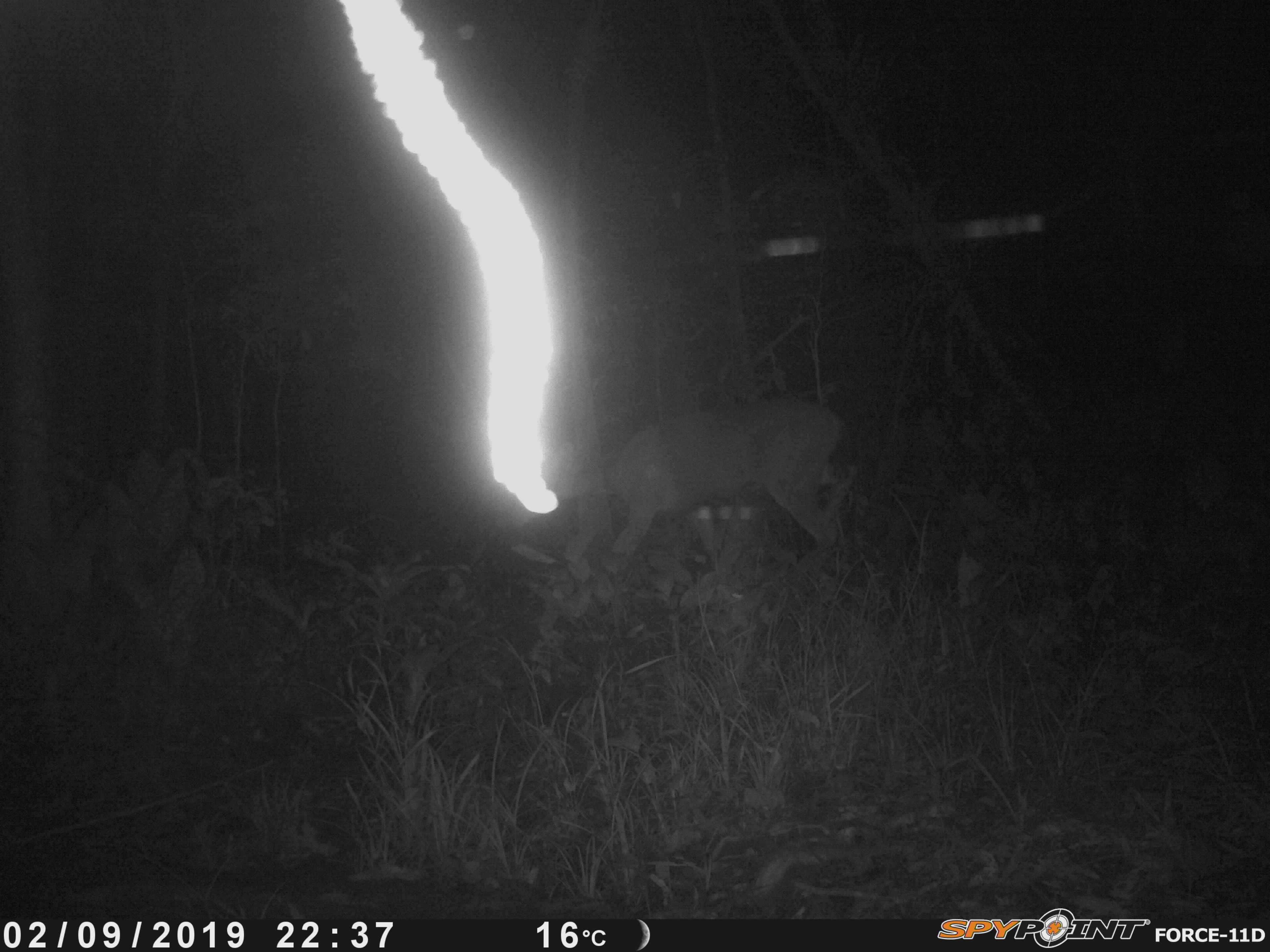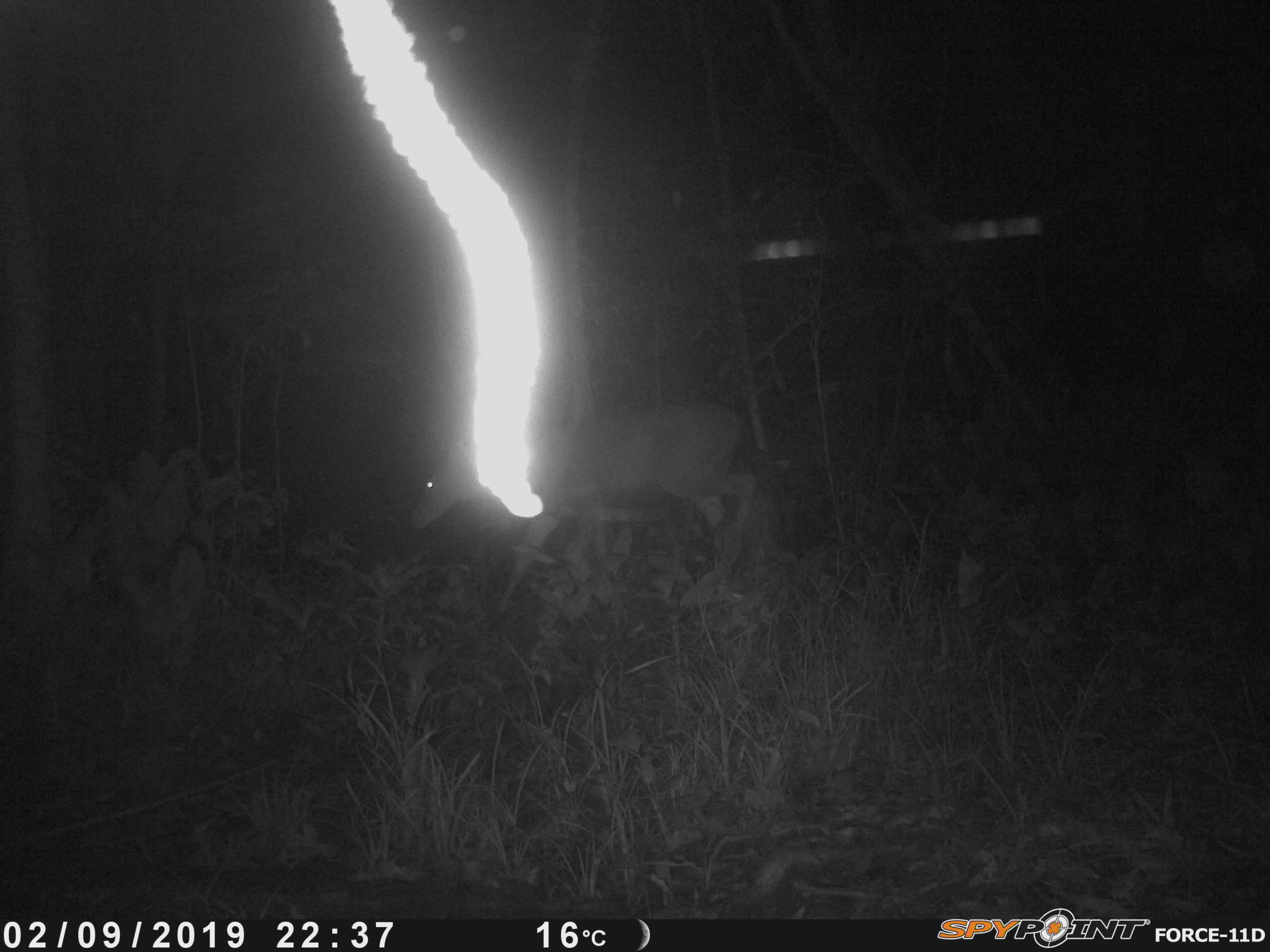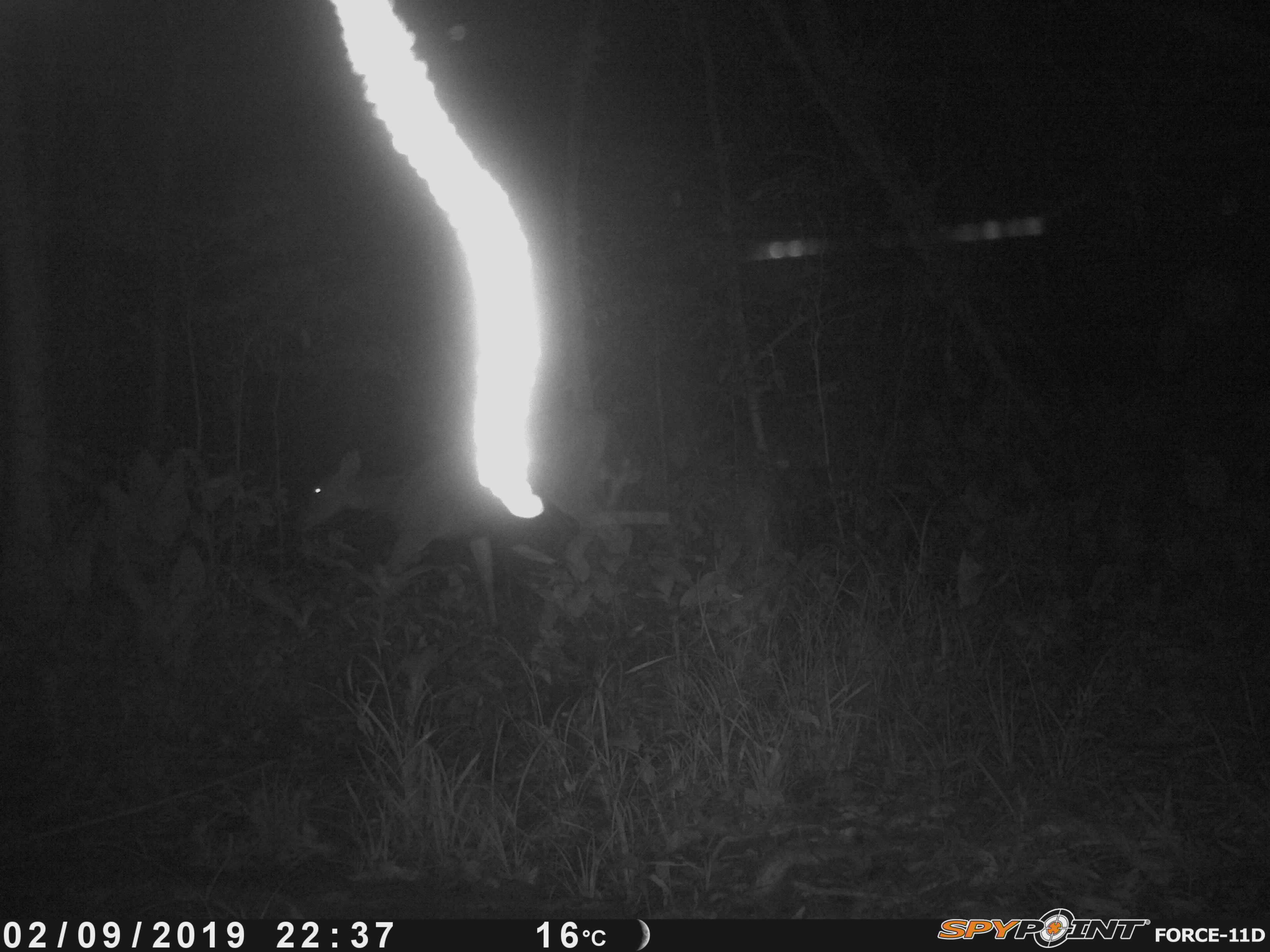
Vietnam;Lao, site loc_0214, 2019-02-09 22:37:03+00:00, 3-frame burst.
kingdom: Animalia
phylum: Chordata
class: Mammalia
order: Artiodactyla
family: Cervidae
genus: Rusa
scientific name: Rusa unicolor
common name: sambar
Sambar (Rusa unicolor). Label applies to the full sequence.